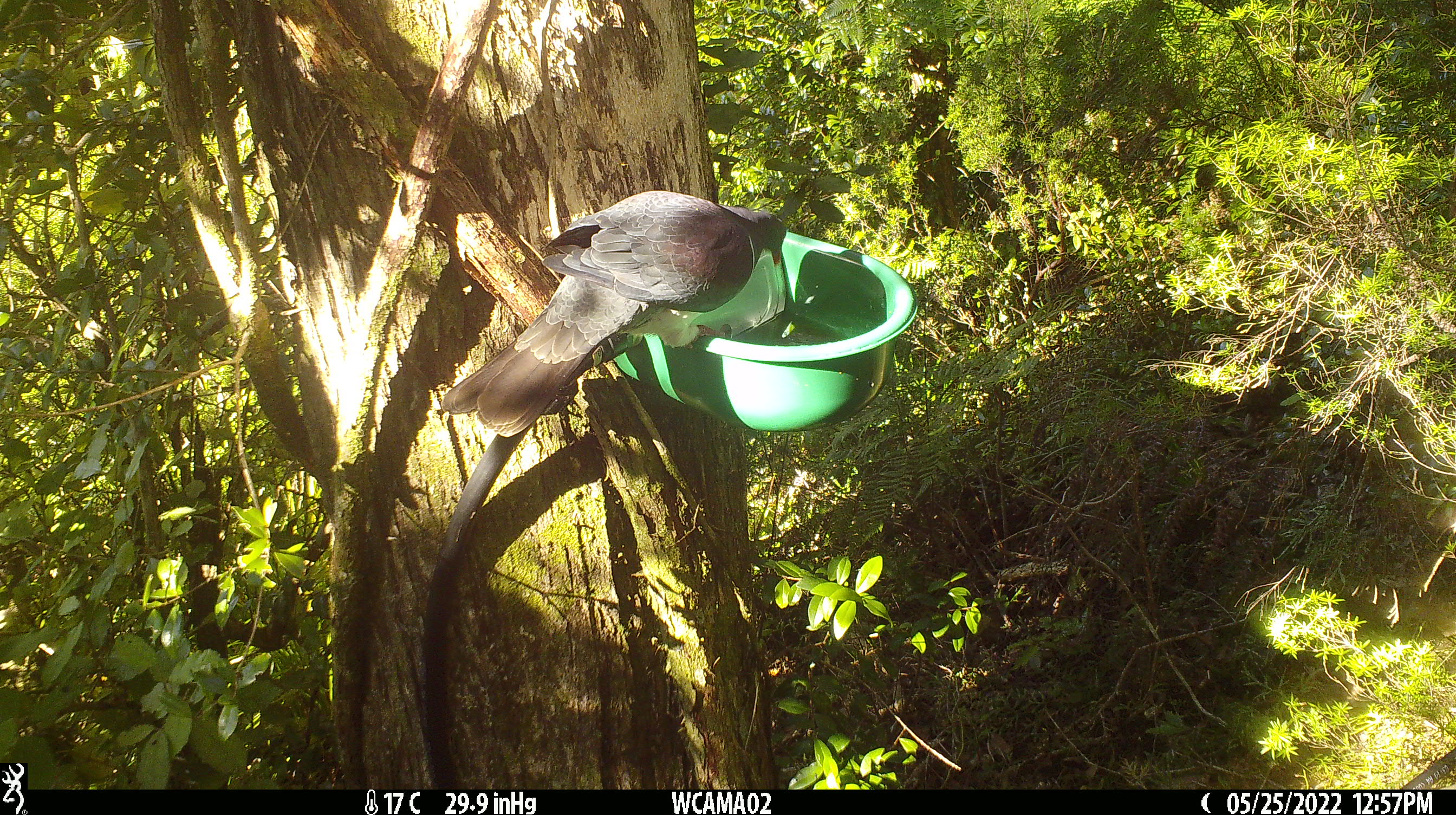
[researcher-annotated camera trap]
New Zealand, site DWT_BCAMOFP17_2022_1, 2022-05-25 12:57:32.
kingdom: Animalia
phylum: Chordata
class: Aves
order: Columbiformes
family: Columbidae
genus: Hemiphaga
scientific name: Hemiphaga novaeseelandiae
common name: new zealand pigeon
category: kereru